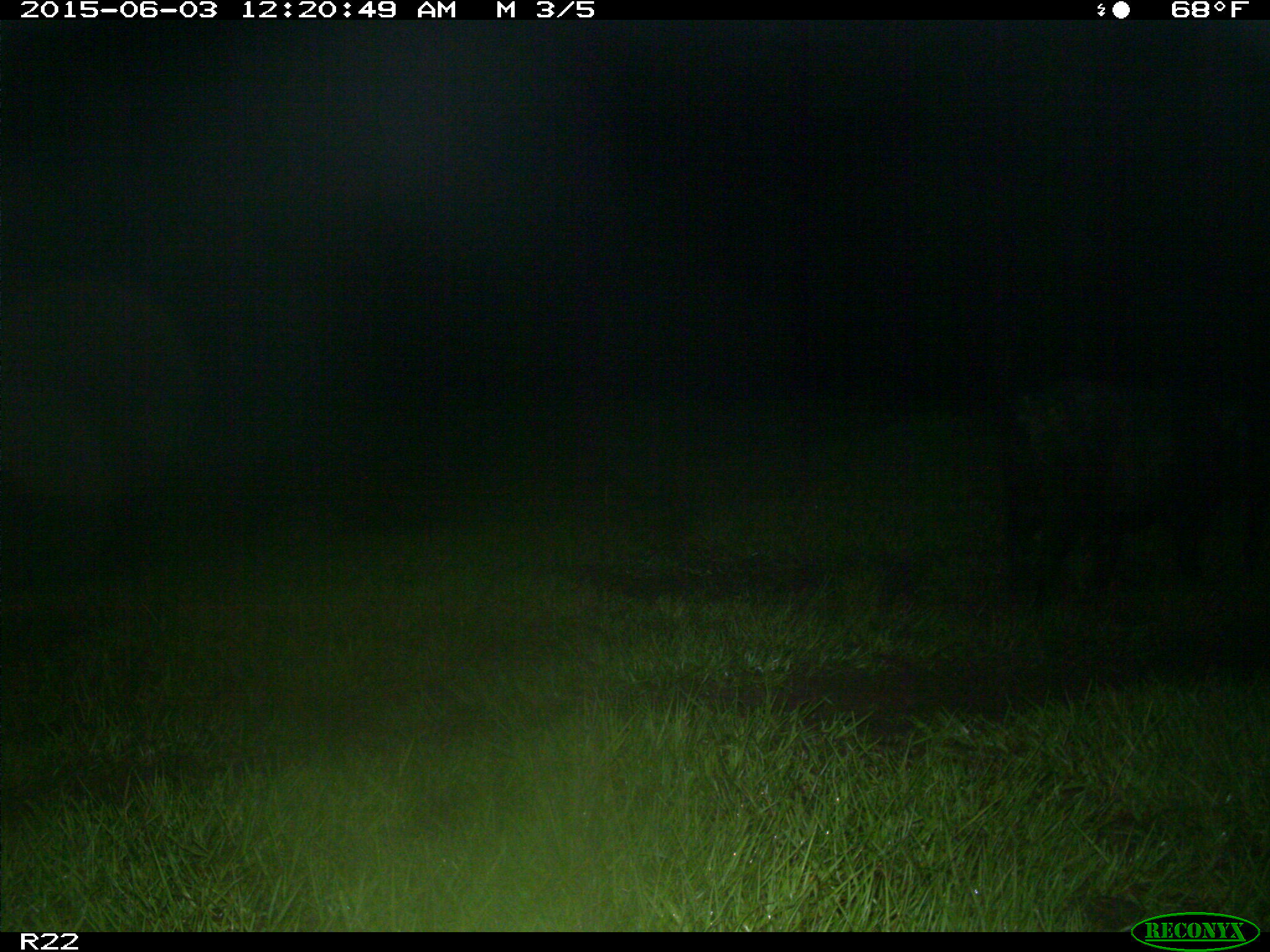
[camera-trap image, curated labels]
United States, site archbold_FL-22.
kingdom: Animalia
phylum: Chordata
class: Mammalia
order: Artiodactyla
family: Bovidae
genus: Bos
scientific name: Bos taurus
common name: domestic cow